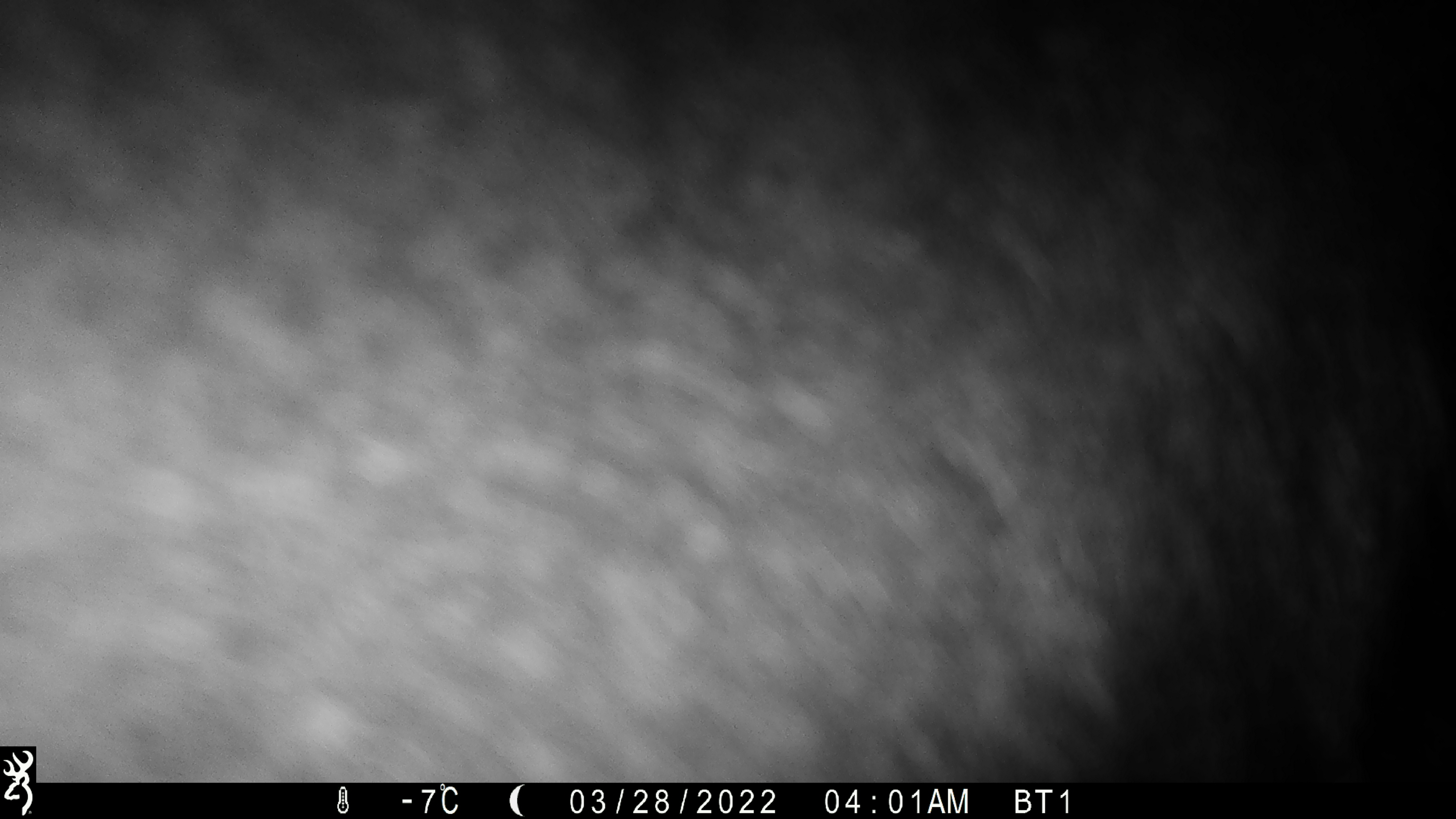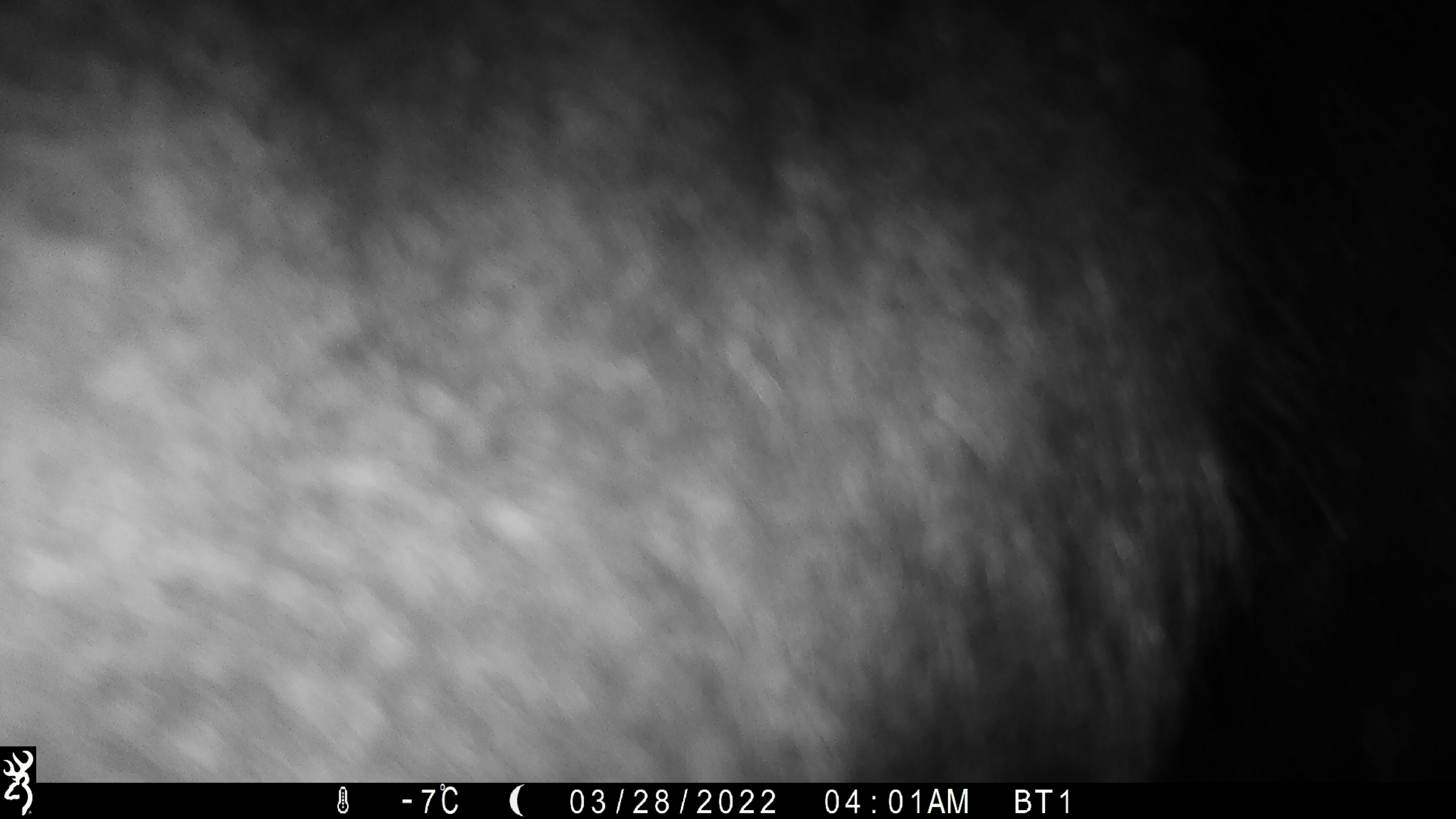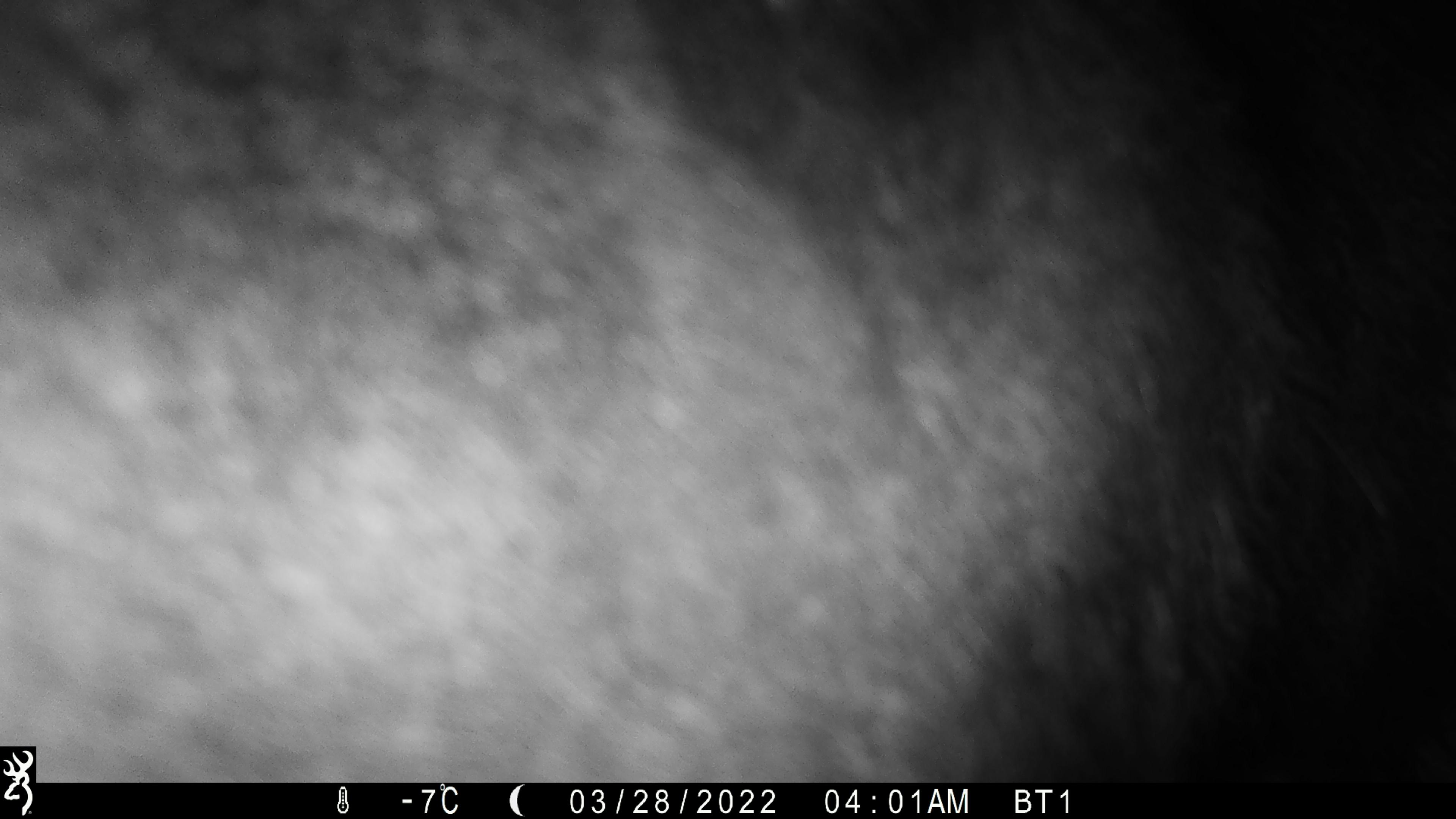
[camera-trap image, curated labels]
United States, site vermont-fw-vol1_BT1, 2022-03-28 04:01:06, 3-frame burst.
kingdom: Animalia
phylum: Chordata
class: Mammalia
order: Artiodactyla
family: Cervidae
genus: Alces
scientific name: Alces alces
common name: moose